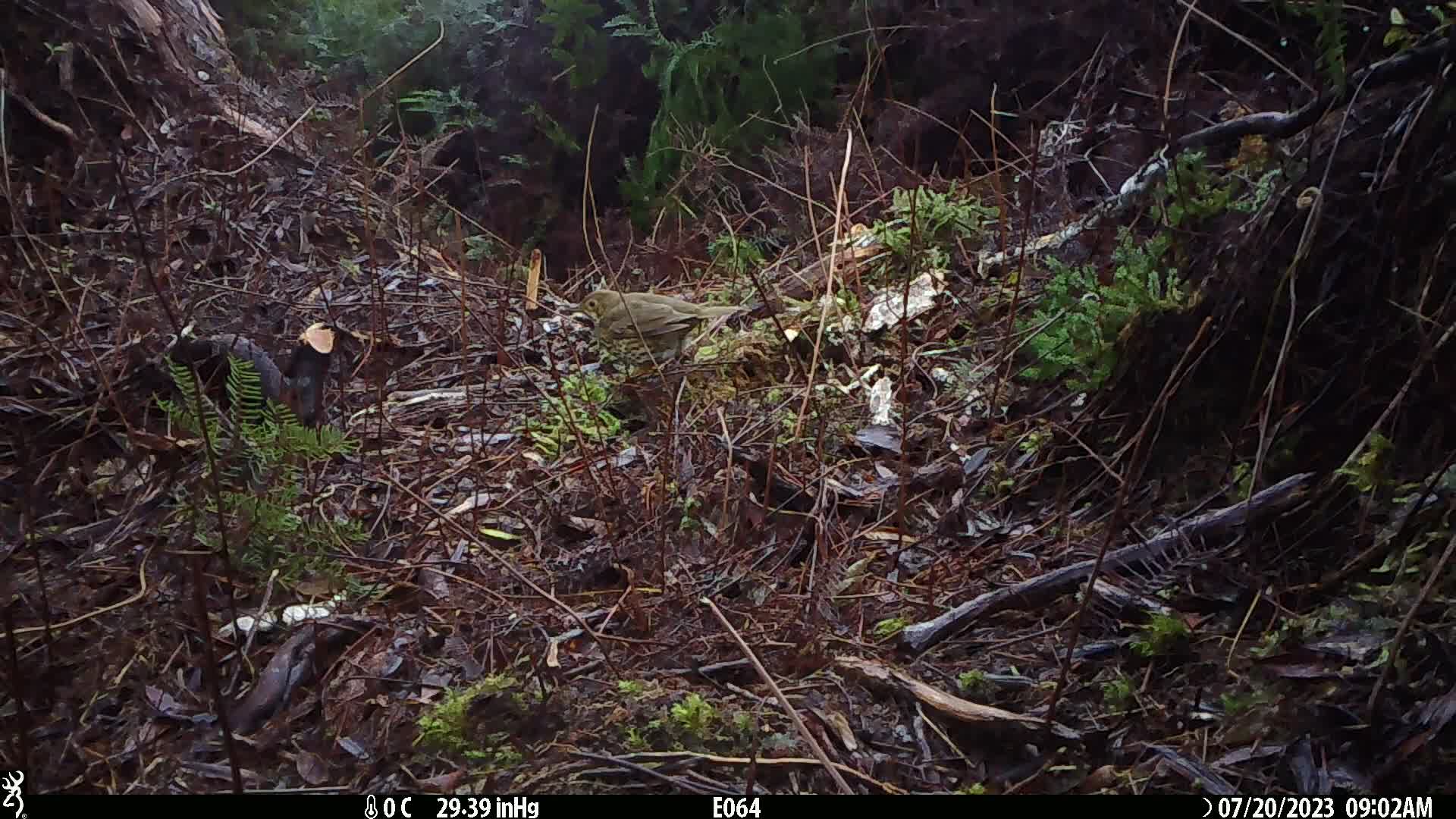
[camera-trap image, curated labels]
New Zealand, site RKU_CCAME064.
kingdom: Animalia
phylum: Chordata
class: Aves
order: Passeriformes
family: Turdidae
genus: Turdus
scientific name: Turdus philomelos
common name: song thrush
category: thrush